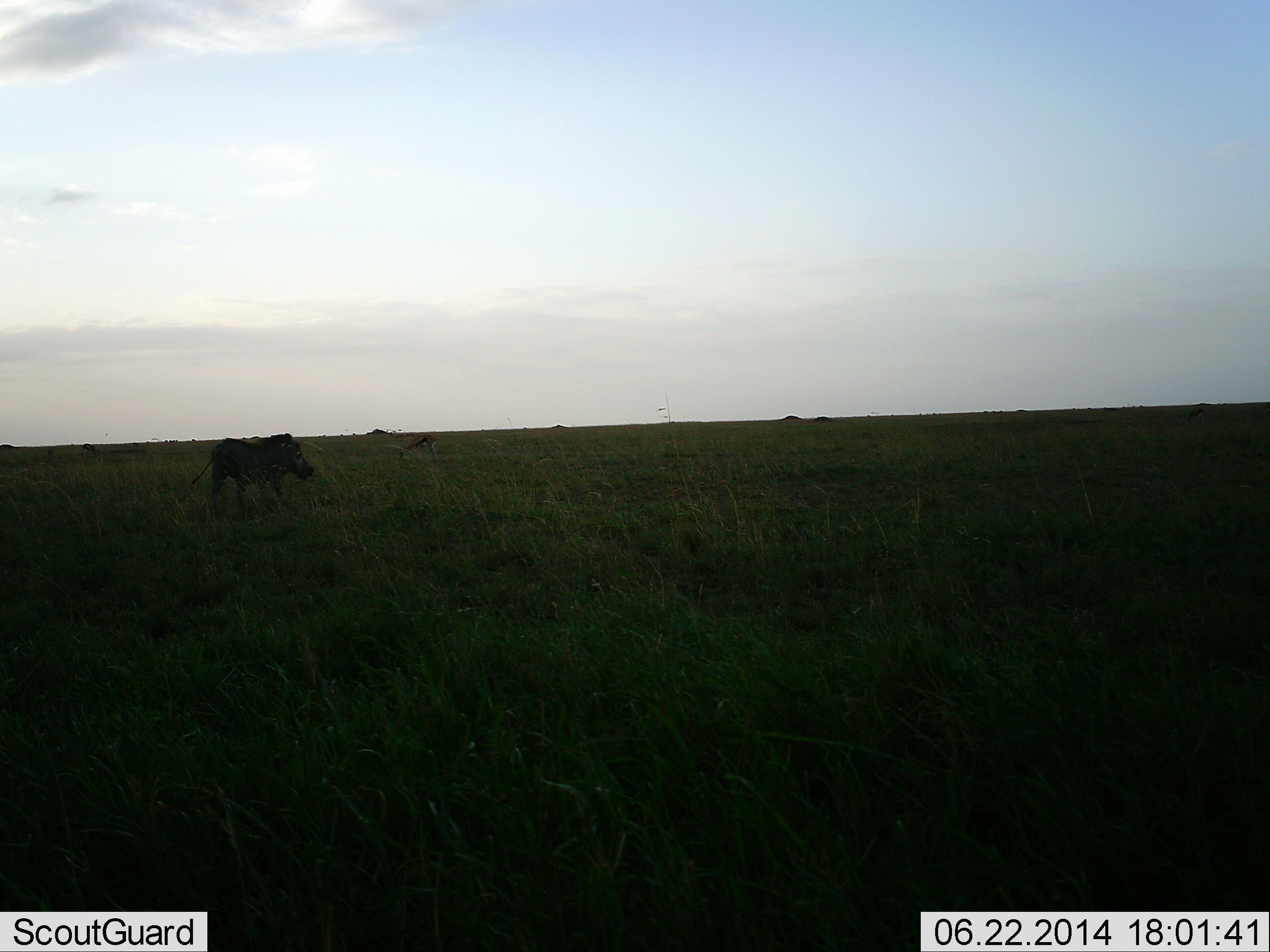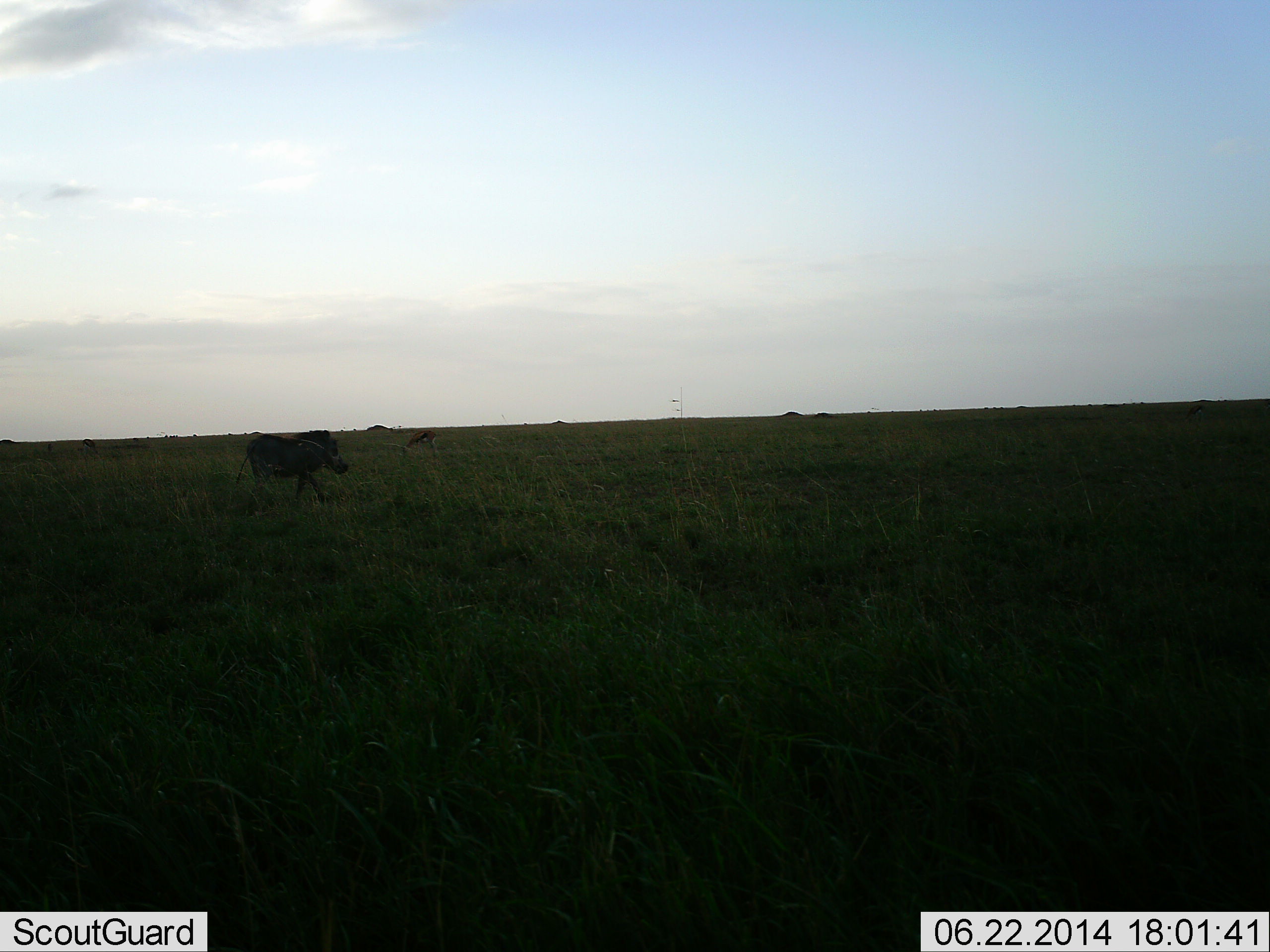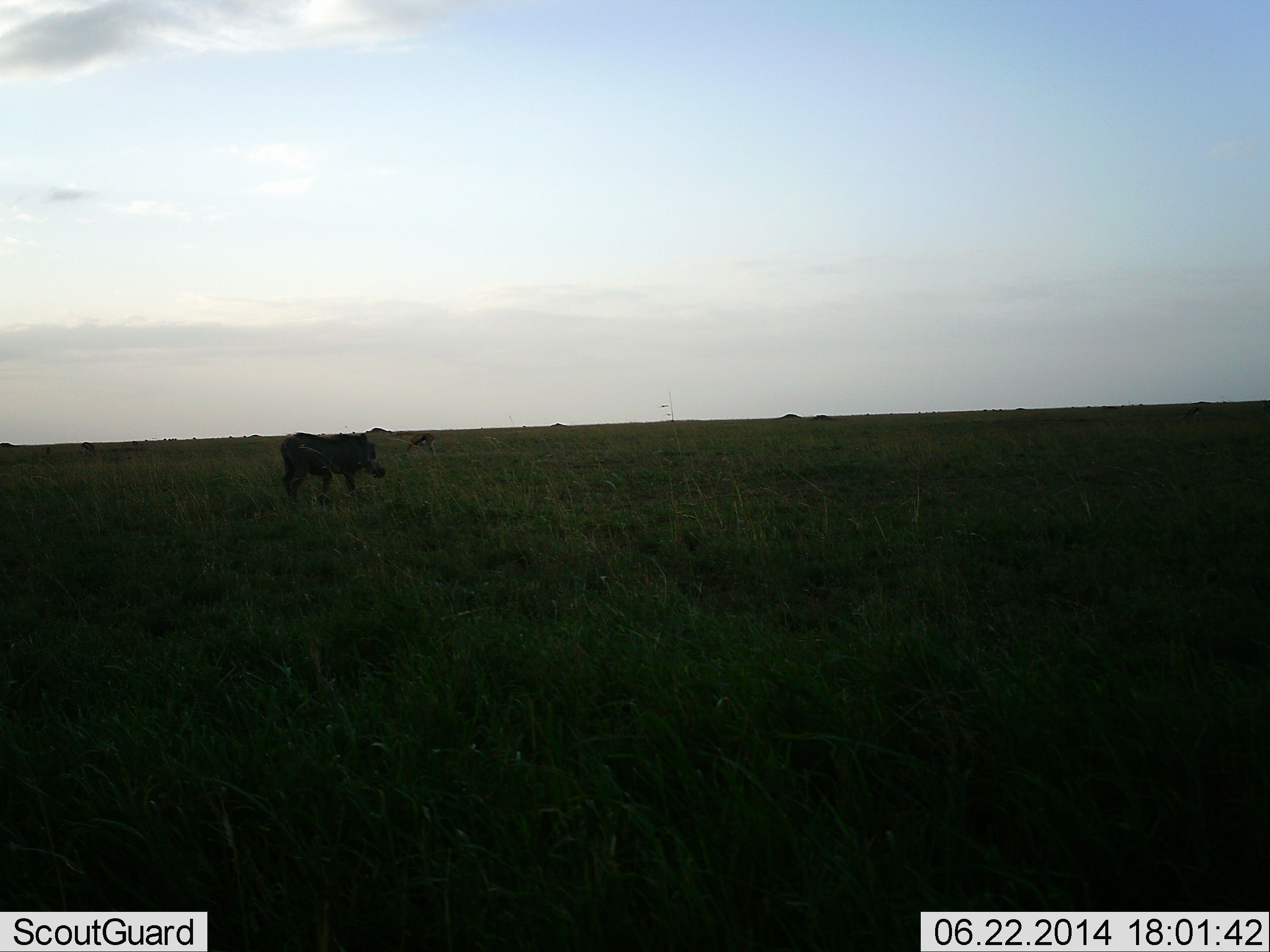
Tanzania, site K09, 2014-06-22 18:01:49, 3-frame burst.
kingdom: Animalia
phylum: Chordata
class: Mammalia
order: Artiodactyla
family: Suidae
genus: Phacochoerus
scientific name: Phacochoerus africanus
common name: warthog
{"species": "warthog (Phacochoerus africanus)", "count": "1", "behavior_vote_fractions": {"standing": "9%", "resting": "0%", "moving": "100%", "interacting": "0%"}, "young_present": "0%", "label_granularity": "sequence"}